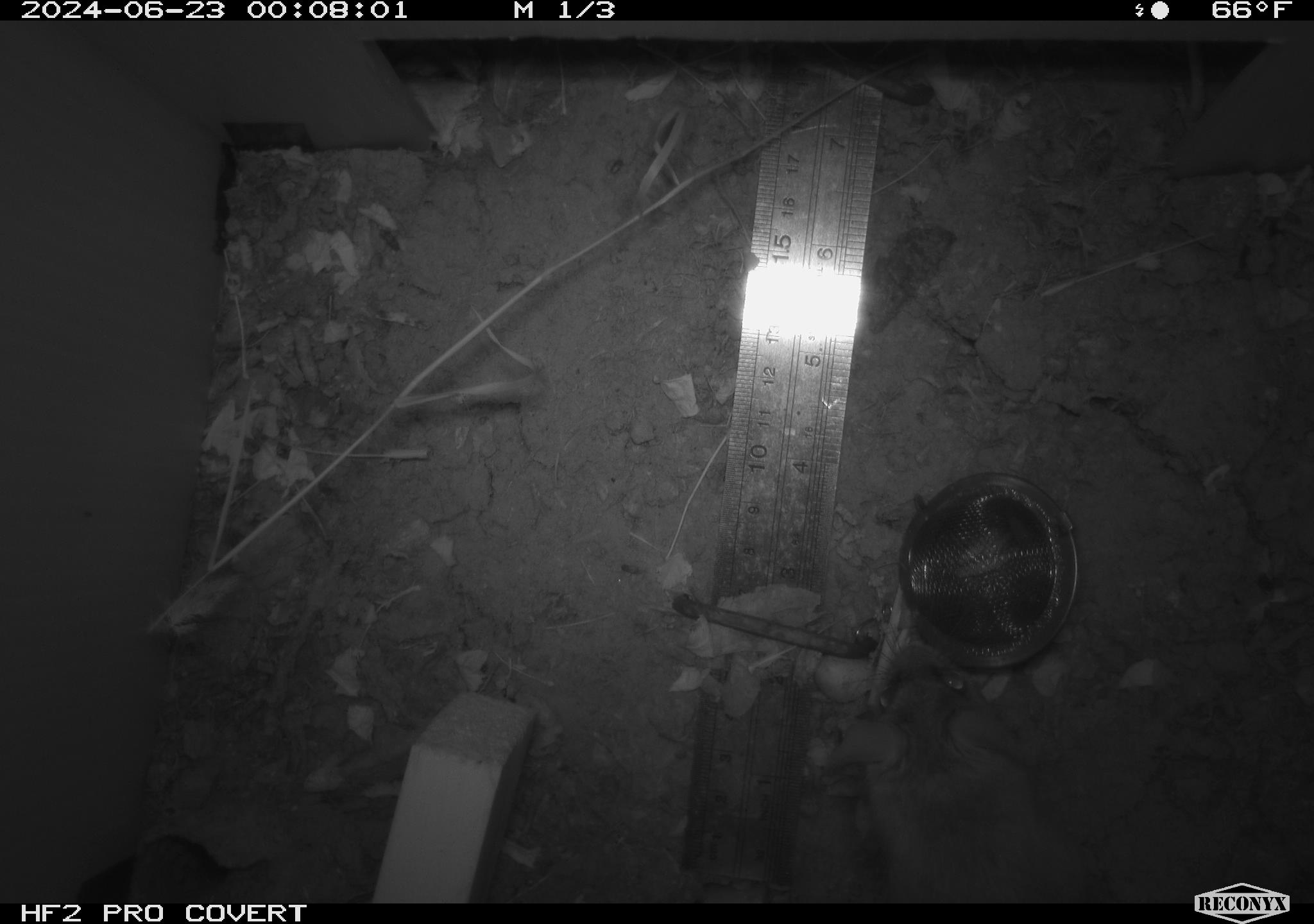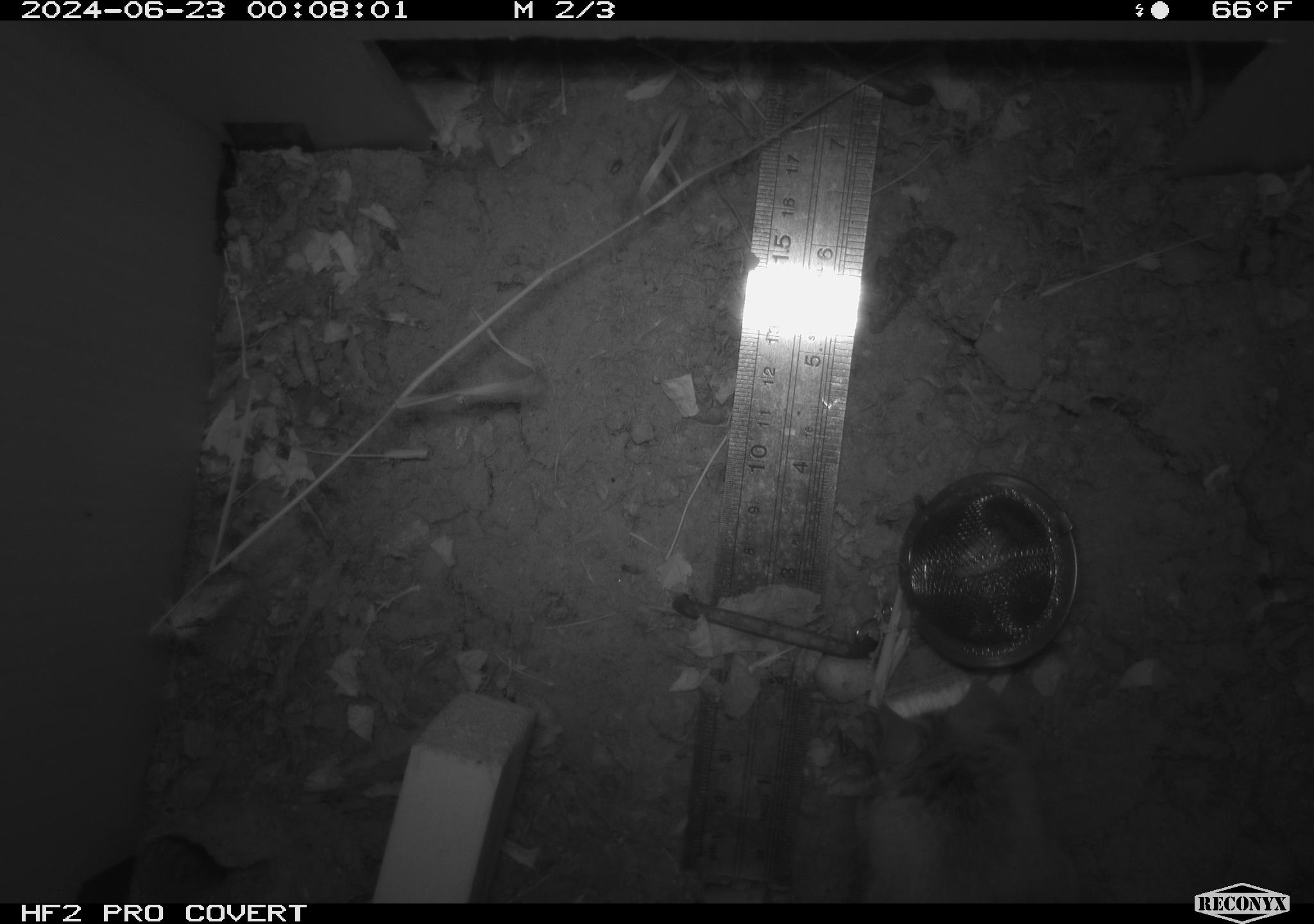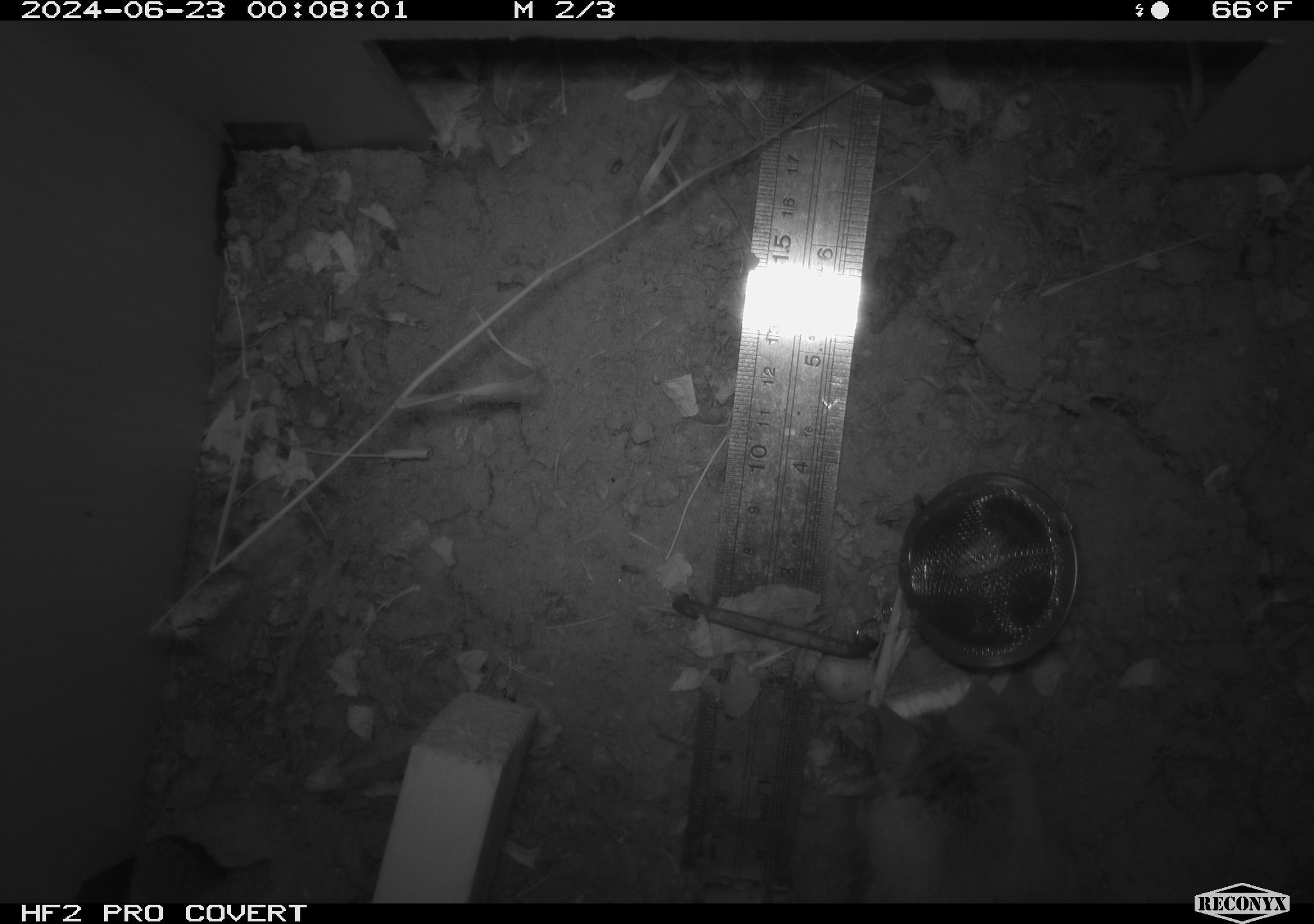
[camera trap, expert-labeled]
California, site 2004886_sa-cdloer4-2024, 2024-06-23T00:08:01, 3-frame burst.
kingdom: Animalia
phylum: Chordata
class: Mammalia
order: Rodentia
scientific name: Rodentia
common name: rodent